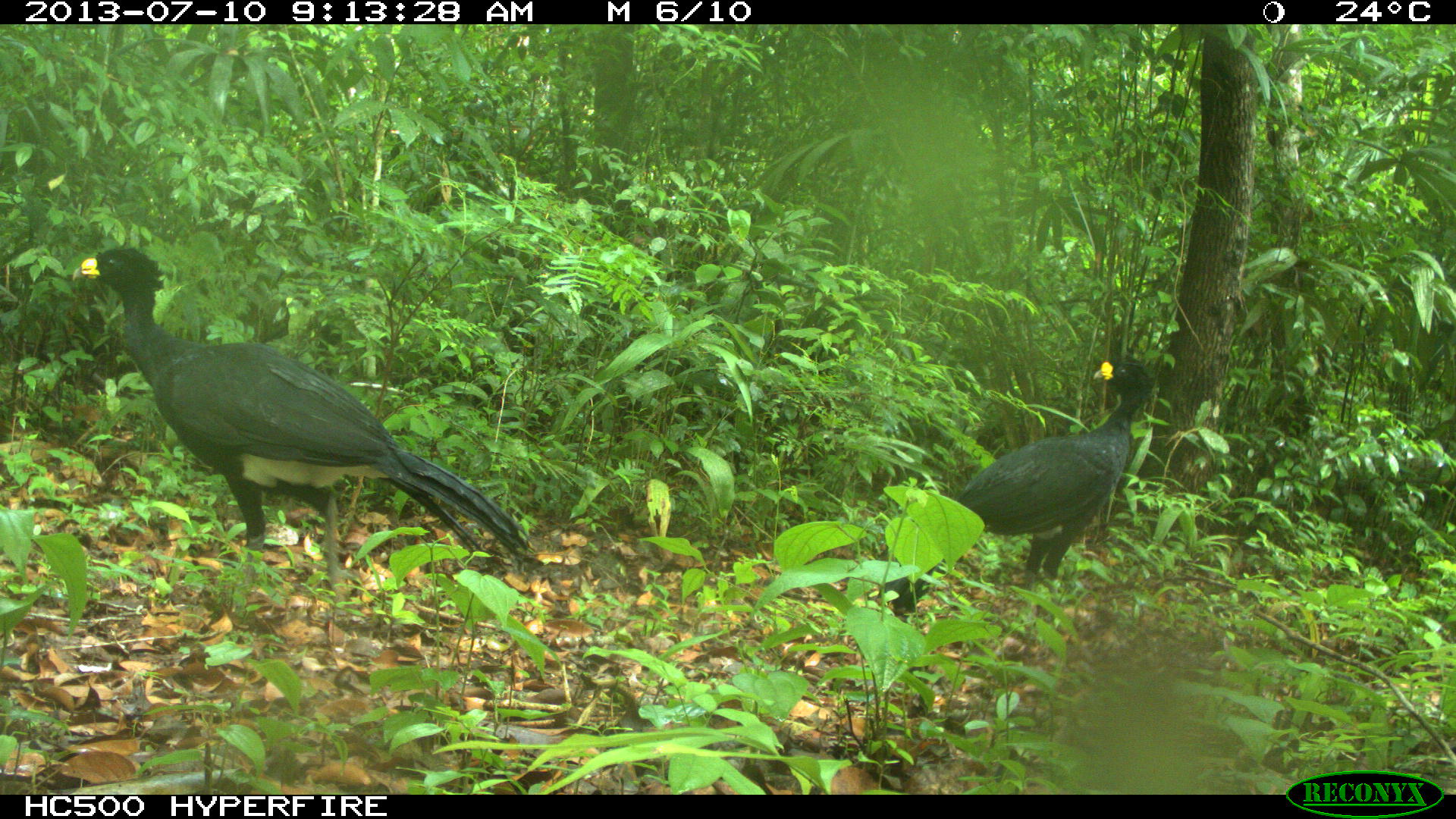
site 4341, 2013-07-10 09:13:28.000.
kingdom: Animalia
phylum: Chordata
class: Aves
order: Galliformes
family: Cracidae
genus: Crax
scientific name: Crax rubra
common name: great curassow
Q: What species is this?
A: Crax rubra (great curassow).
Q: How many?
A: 2.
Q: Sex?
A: Male.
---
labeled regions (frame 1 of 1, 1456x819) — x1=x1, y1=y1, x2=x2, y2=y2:
crax rubra: x1=70, y1=245, x2=542, y2=607; x1=872, y1=355, x2=1154, y2=620